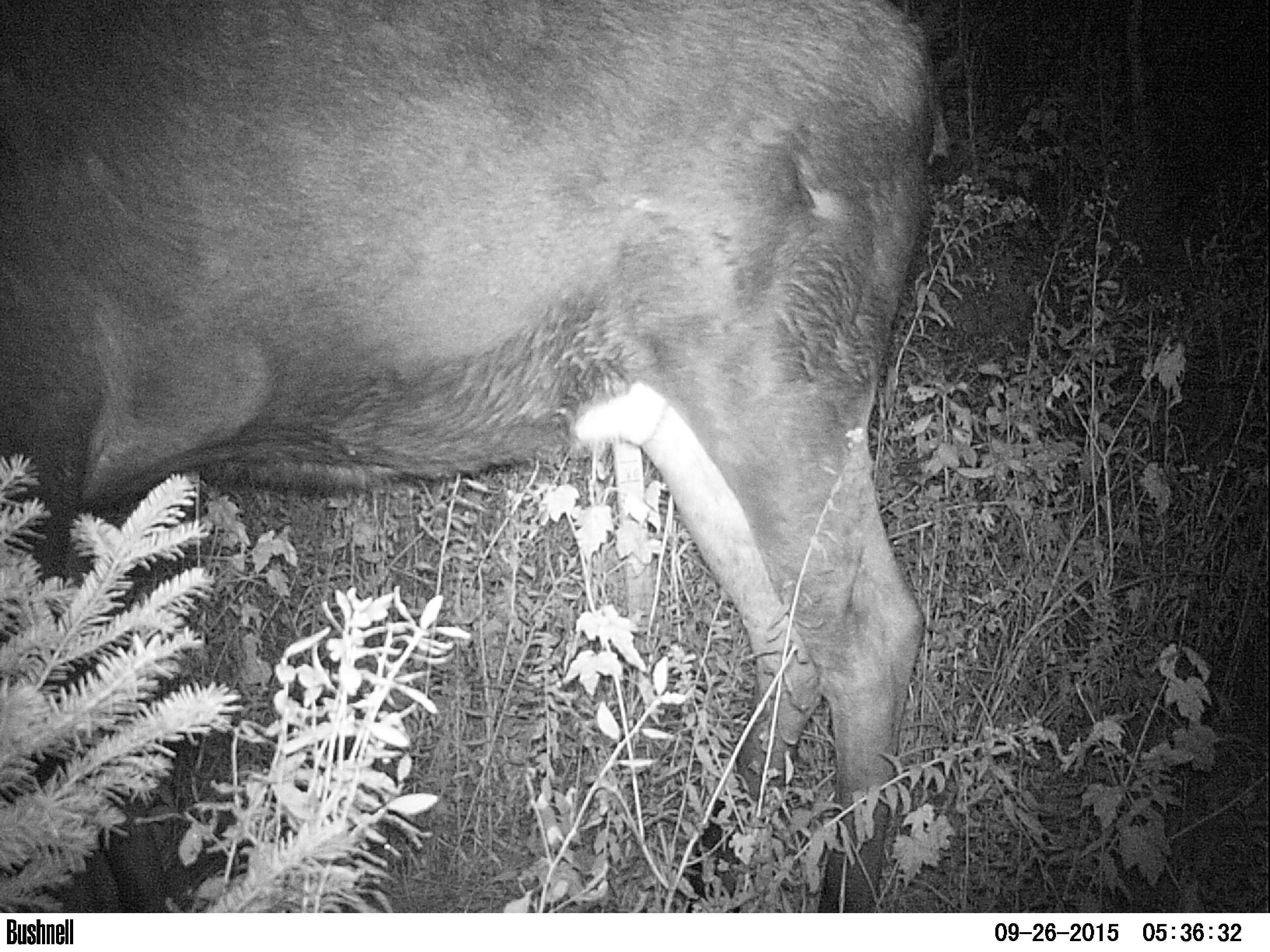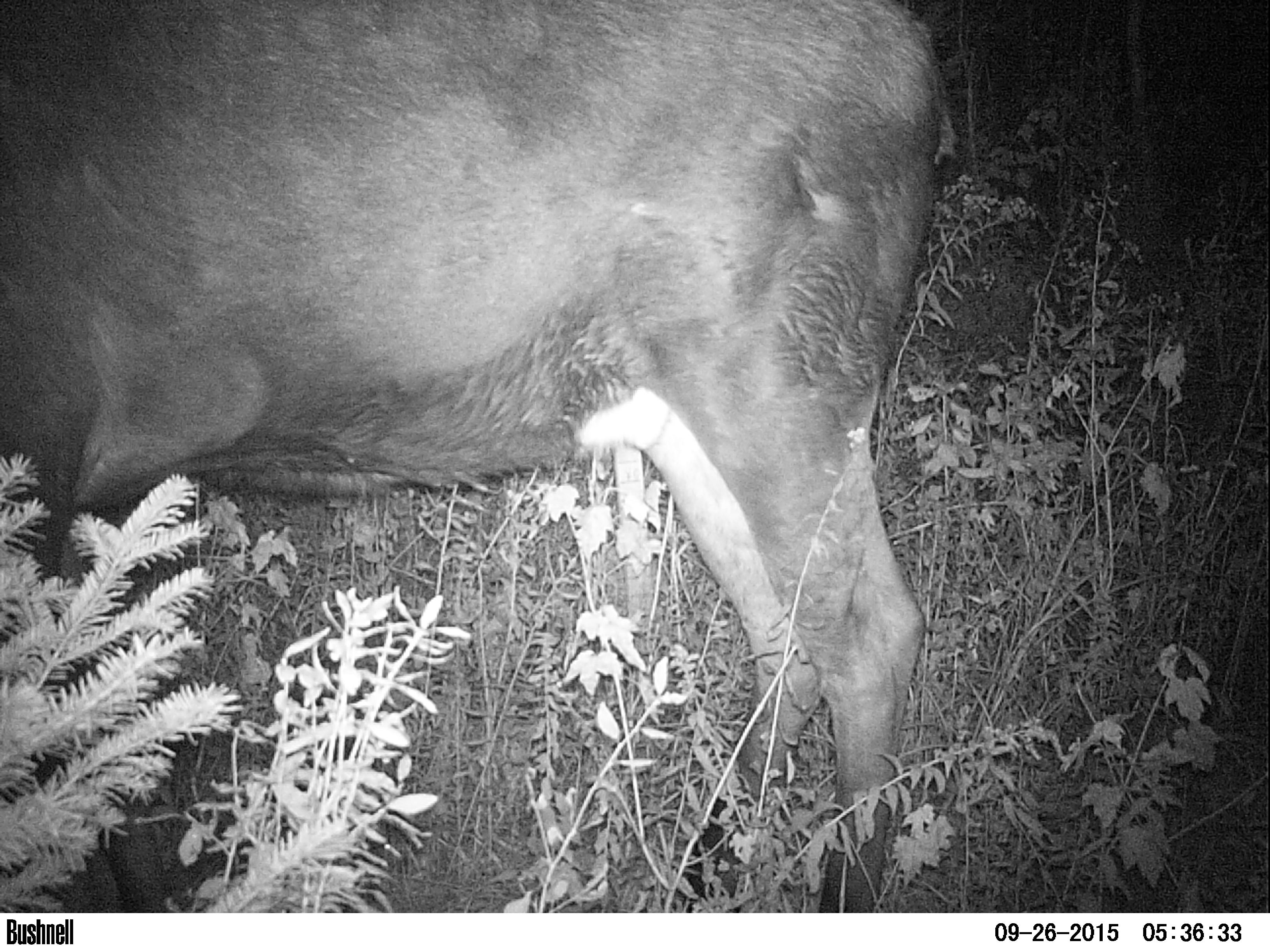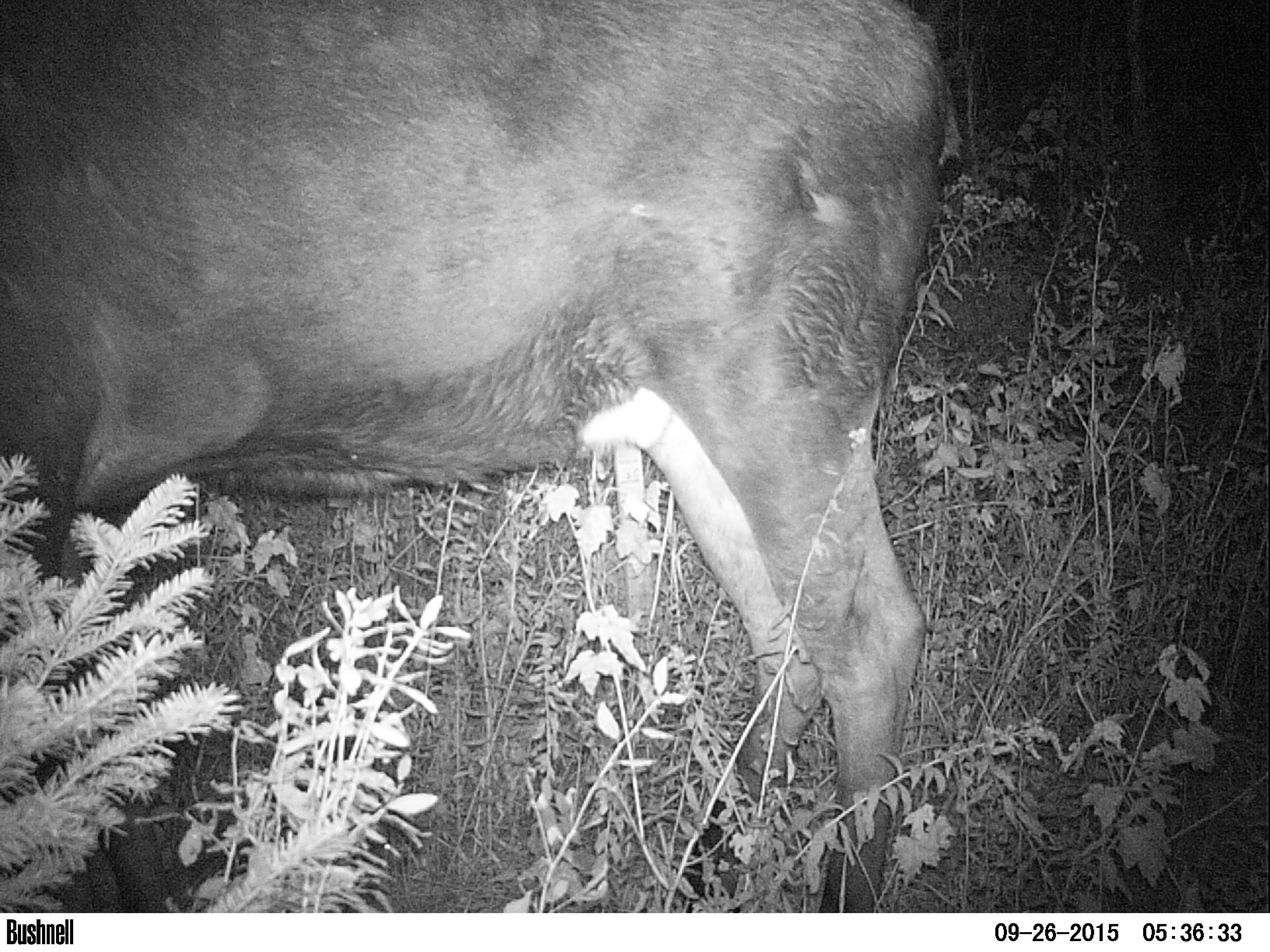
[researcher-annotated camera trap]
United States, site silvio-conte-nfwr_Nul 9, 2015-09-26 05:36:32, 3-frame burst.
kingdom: Animalia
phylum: Chordata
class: Mammalia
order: Artiodactyla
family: Cervidae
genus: Alces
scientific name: Alces alces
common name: moose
Moose (Alces alces).